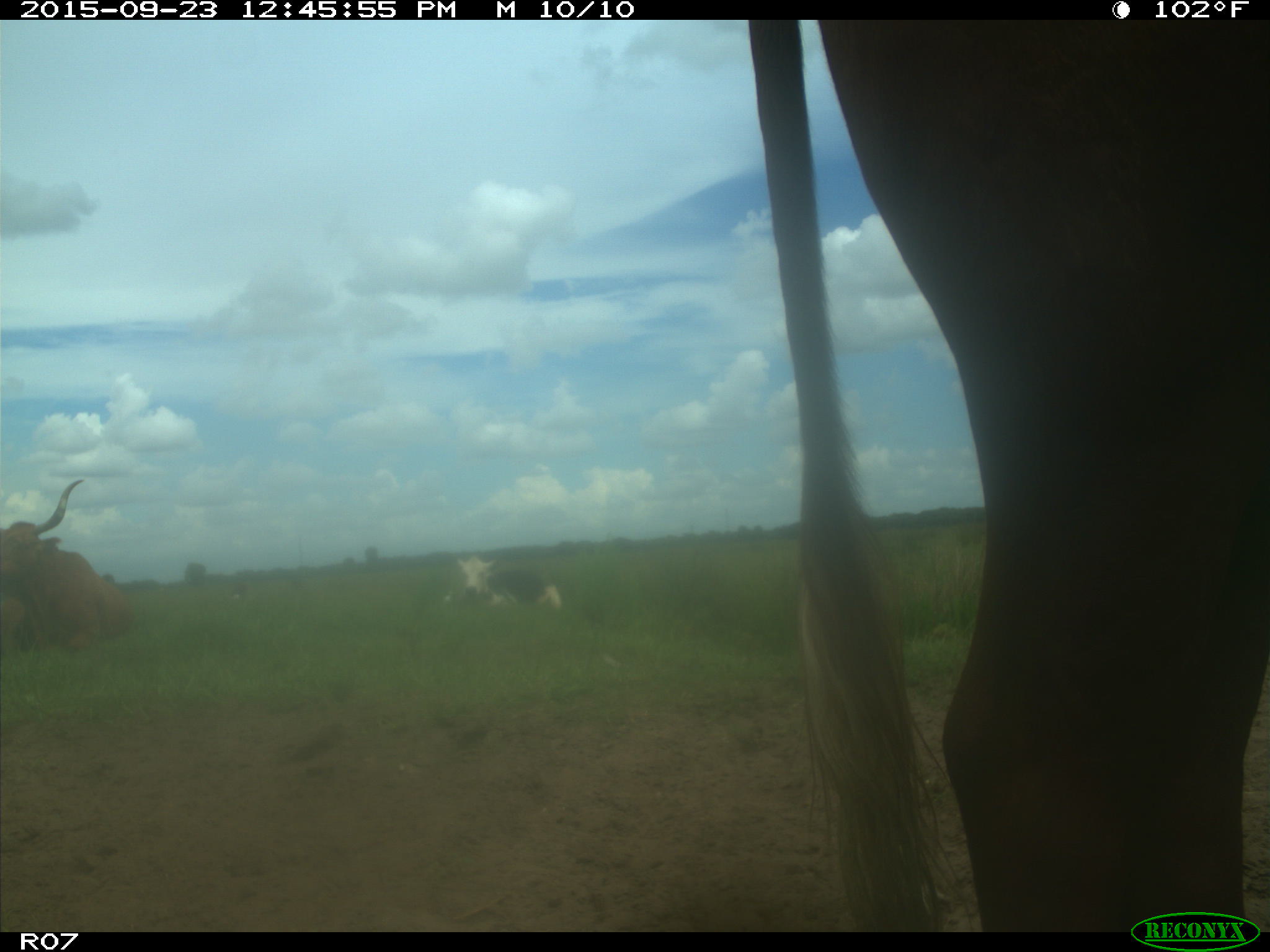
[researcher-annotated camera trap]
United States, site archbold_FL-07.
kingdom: Animalia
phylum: Chordata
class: Mammalia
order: Artiodactyla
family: Bovidae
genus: Bos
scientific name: Bos taurus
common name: domestic cow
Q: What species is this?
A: Bos taurus (domestic cow).